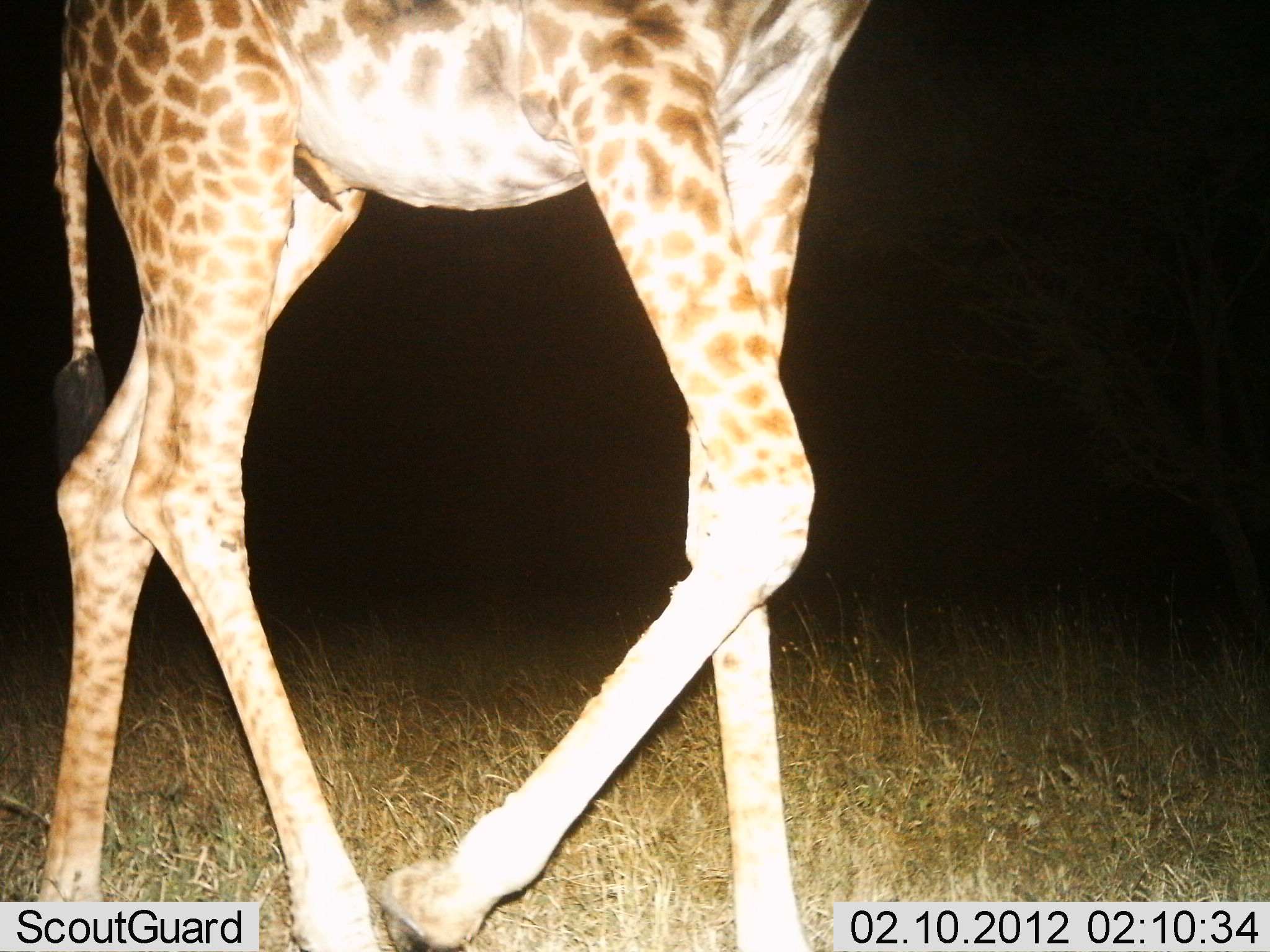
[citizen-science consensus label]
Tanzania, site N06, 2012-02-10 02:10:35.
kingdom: Animalia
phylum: Chordata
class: Mammalia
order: Artiodactyla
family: Giraffidae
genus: Giraffa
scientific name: Giraffa camelopardalis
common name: giraffe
Giraffe (Giraffa camelopardalis), count 1. Behavior (volunteer vote fractions): standing 22%, resting 0%, moving 81%, interacting 0%. Young present (vote fraction): 0%. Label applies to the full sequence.